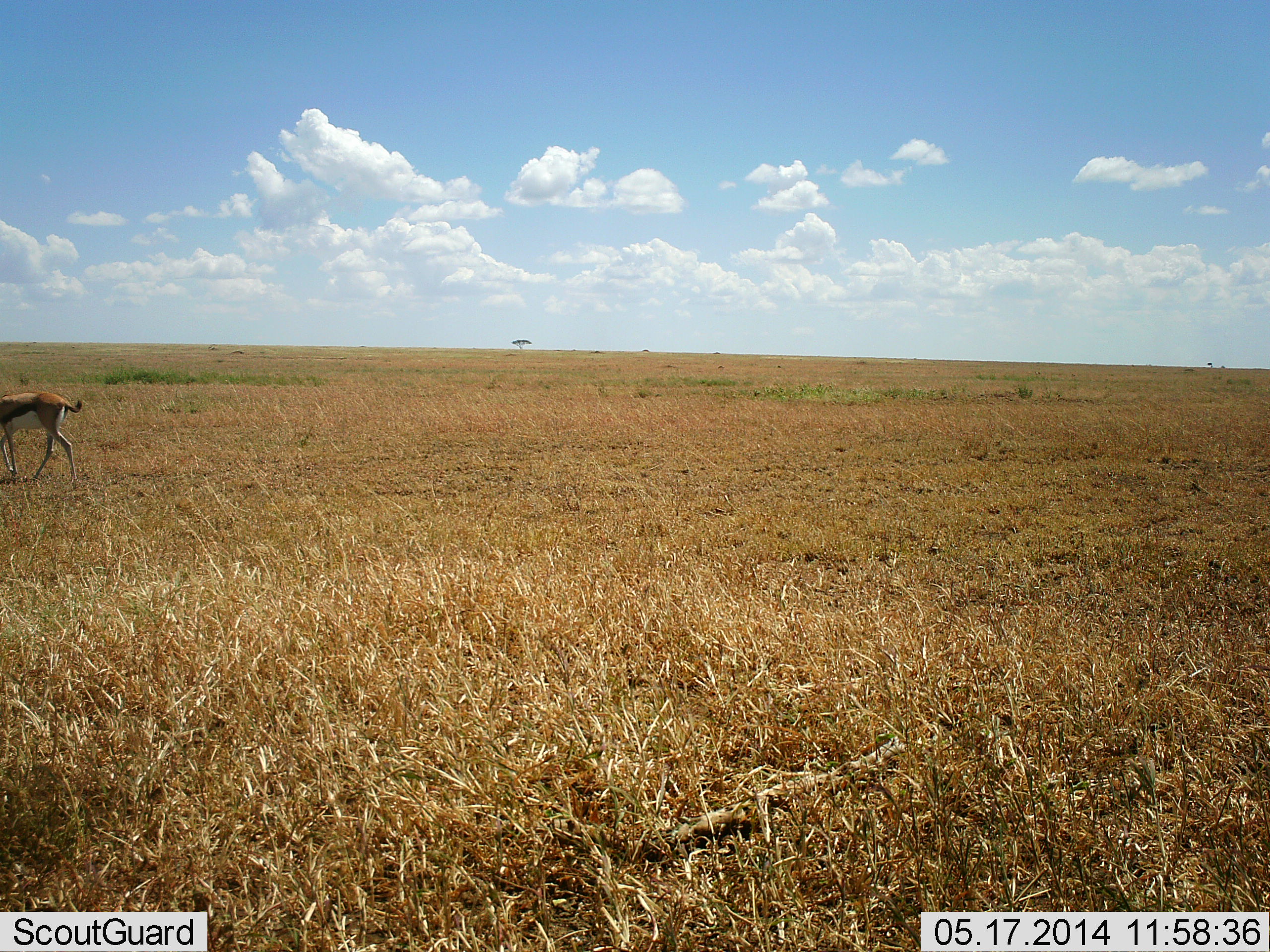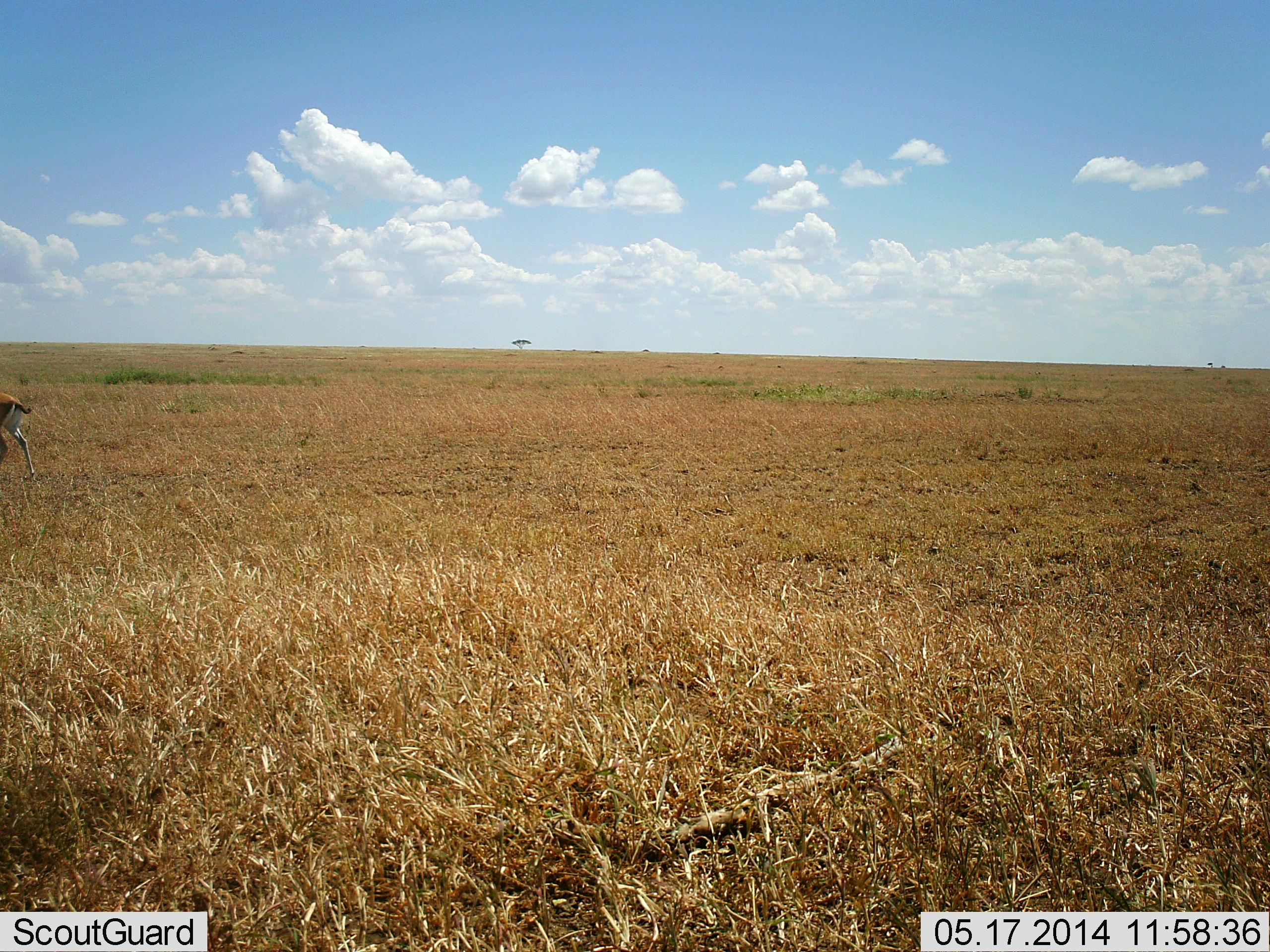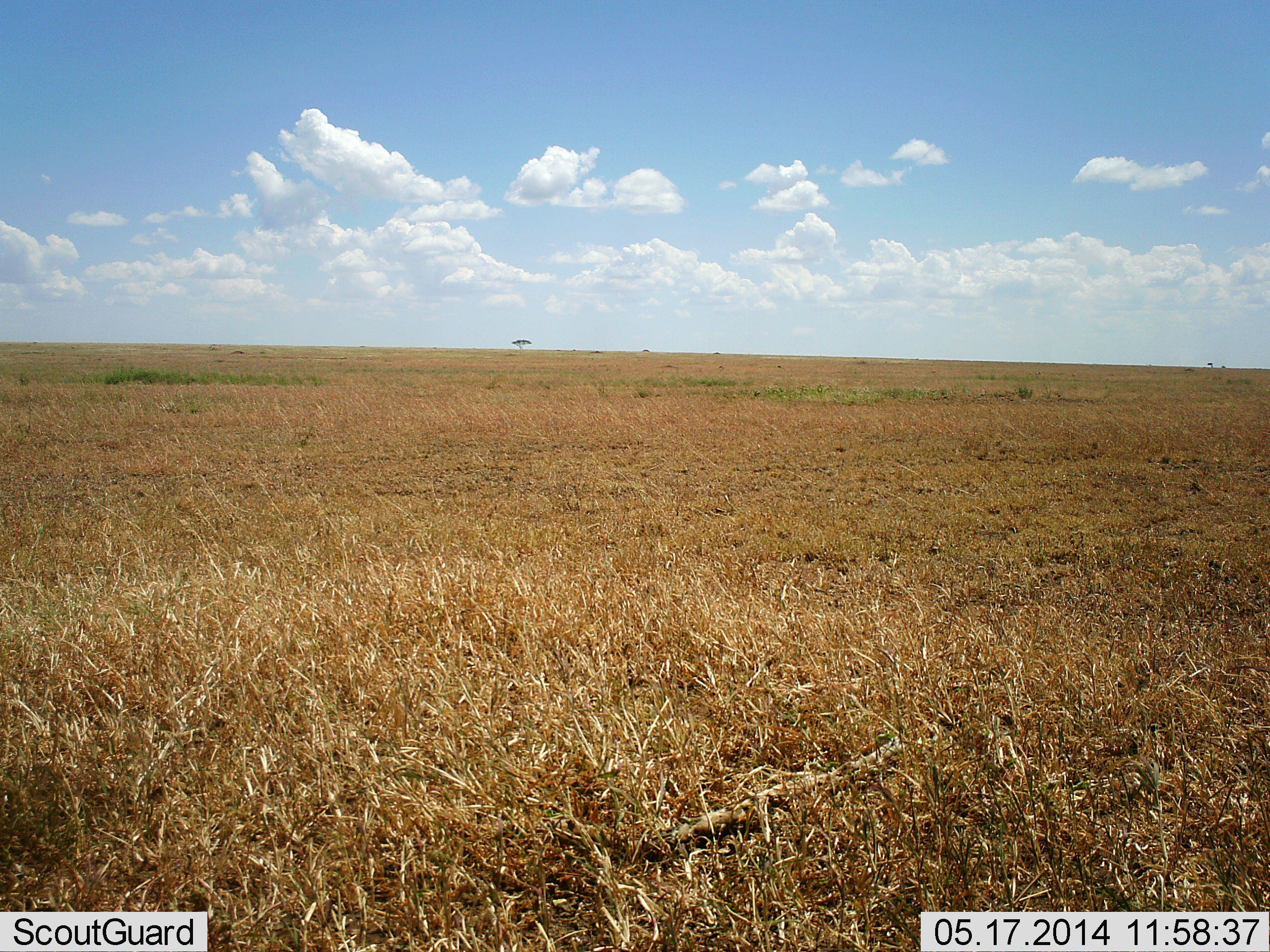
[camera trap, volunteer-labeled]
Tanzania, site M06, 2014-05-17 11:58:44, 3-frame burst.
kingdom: Animalia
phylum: Chordata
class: Mammalia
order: Artiodactyla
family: Bovidae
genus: Eudorcas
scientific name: Eudorcas thomsonii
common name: thomson's gazelle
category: gazellethomsons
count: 1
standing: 0%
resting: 0%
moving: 100%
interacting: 0%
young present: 0%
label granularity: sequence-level